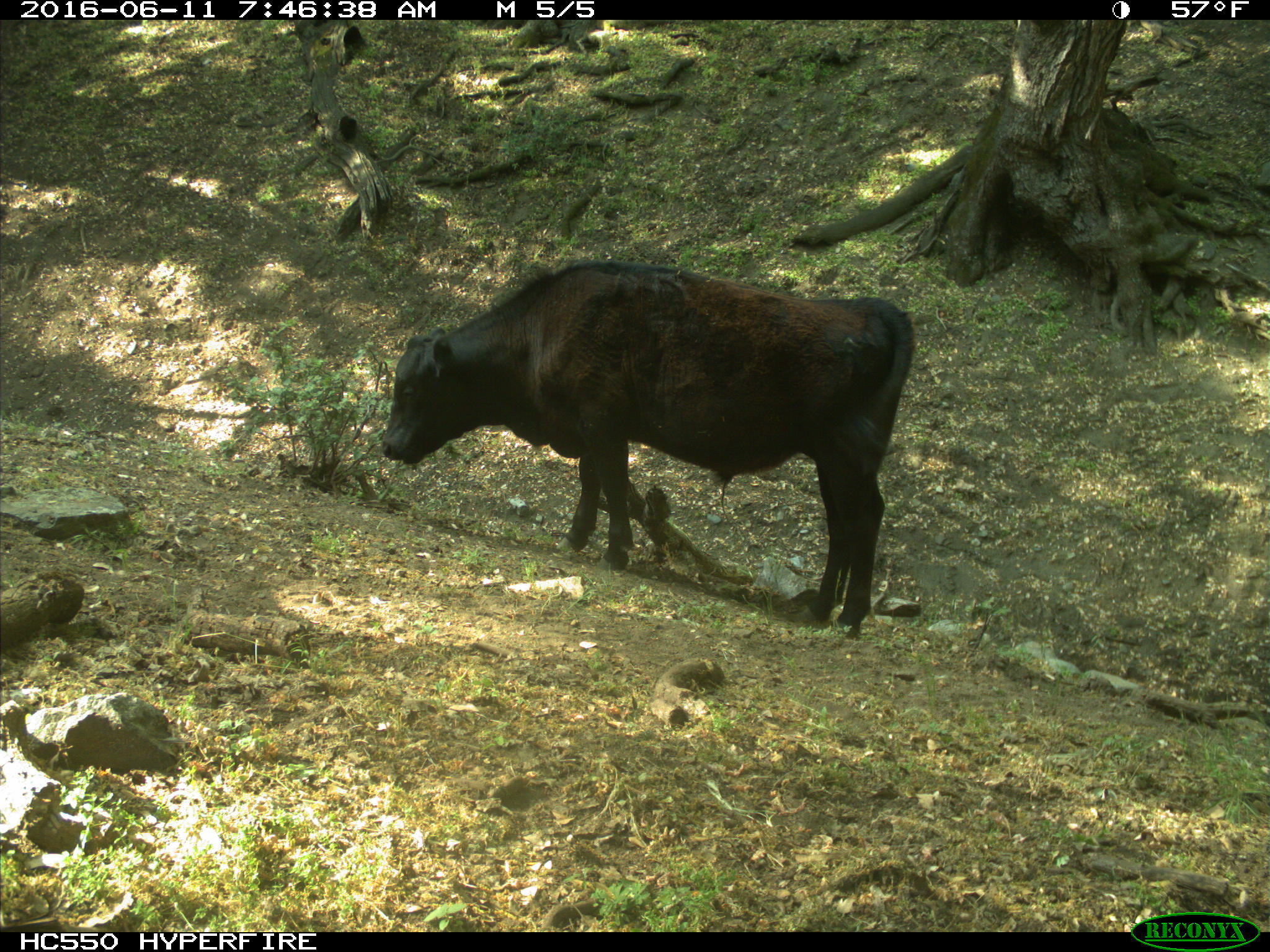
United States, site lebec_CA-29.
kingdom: Animalia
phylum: Chordata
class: Mammalia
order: Artiodactyla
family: Bovidae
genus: Bos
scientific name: Bos taurus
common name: domestic cow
Bos taurus (domestic cow).